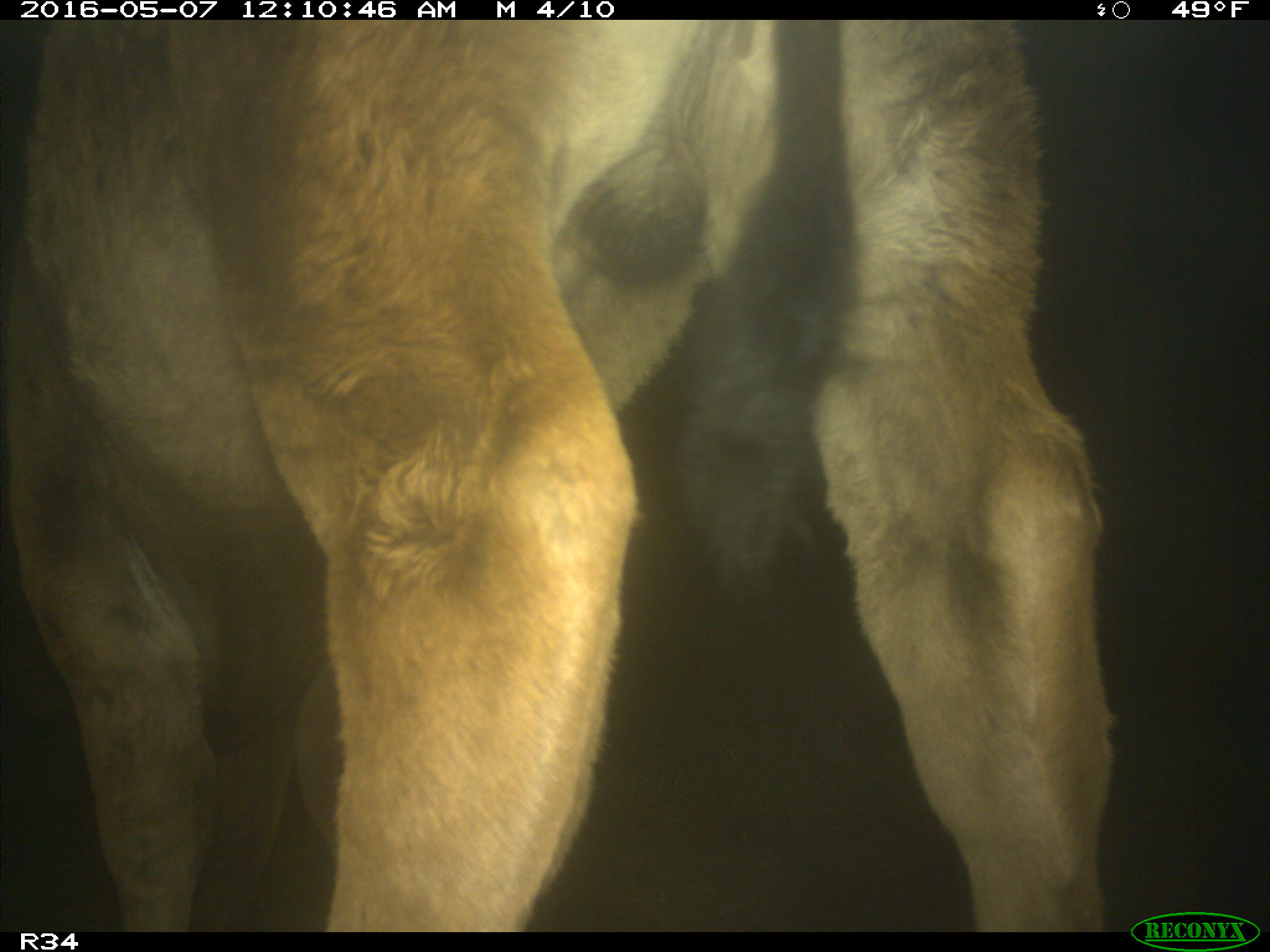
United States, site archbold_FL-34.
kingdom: Animalia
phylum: Chordata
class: Mammalia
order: Artiodactyla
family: Bovidae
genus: Bos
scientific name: Bos taurus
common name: domestic cow